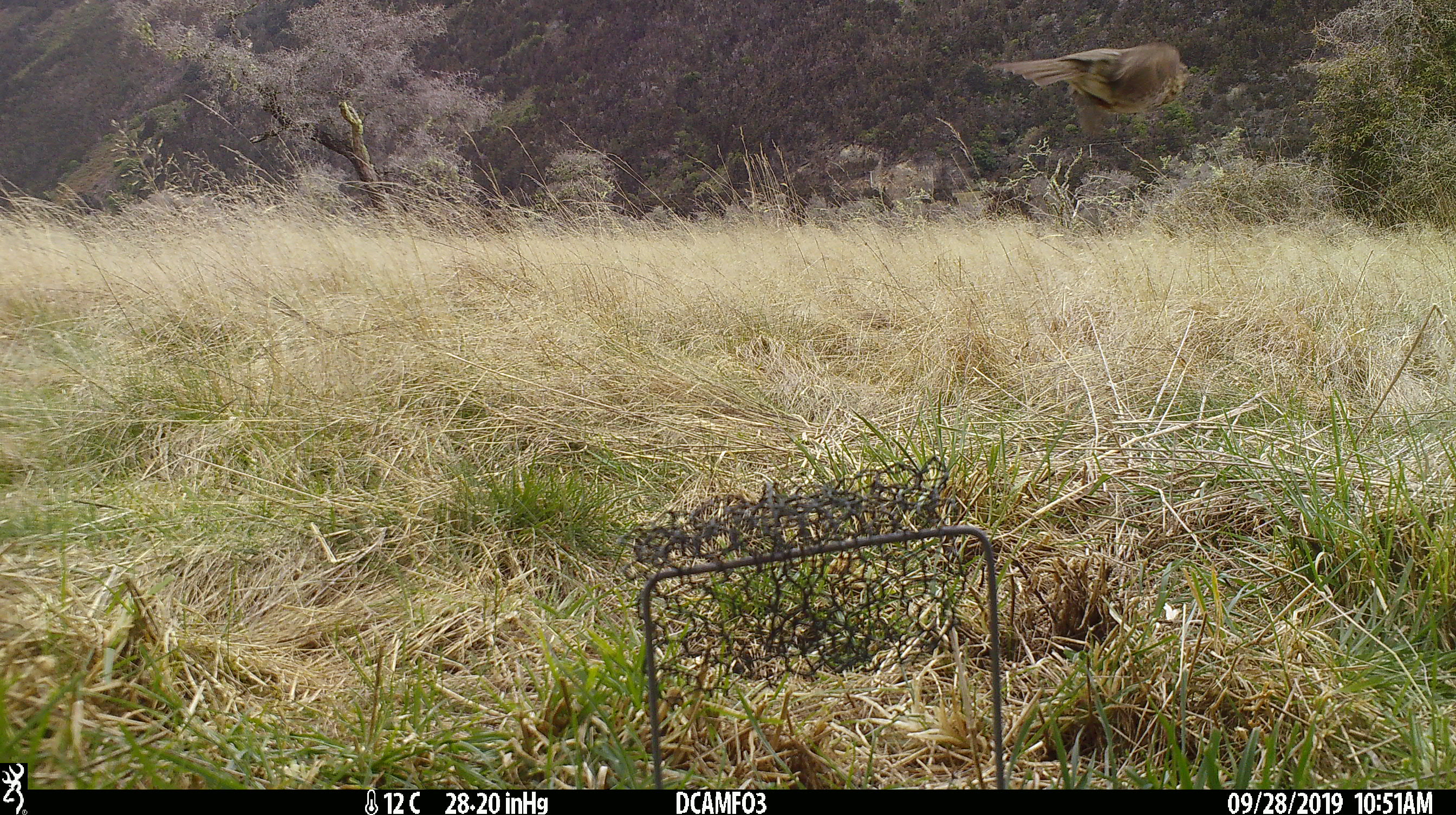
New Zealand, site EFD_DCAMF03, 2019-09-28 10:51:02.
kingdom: Animalia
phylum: Chordata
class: Aves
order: Passeriformes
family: Turdidae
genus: Turdus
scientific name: Turdus philomelos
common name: song thrush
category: thrush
Thrush (song thrush) (Turdus philomelos).